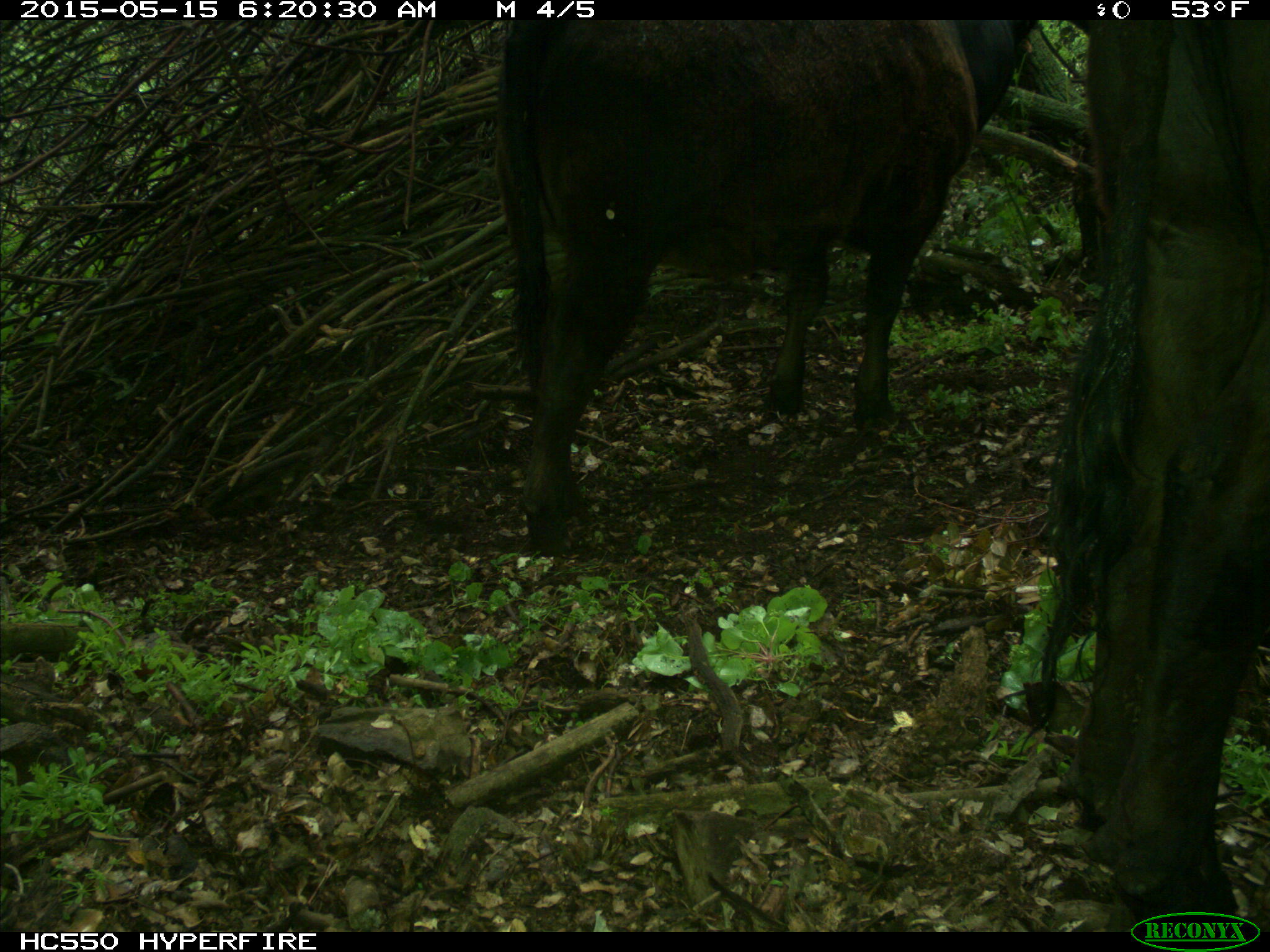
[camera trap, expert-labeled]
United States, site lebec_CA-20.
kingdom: Animalia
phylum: Chordata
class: Mammalia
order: Artiodactyla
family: Bovidae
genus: Bos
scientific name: Bos taurus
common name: domestic cow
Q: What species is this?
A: Bos taurus (domestic cow).